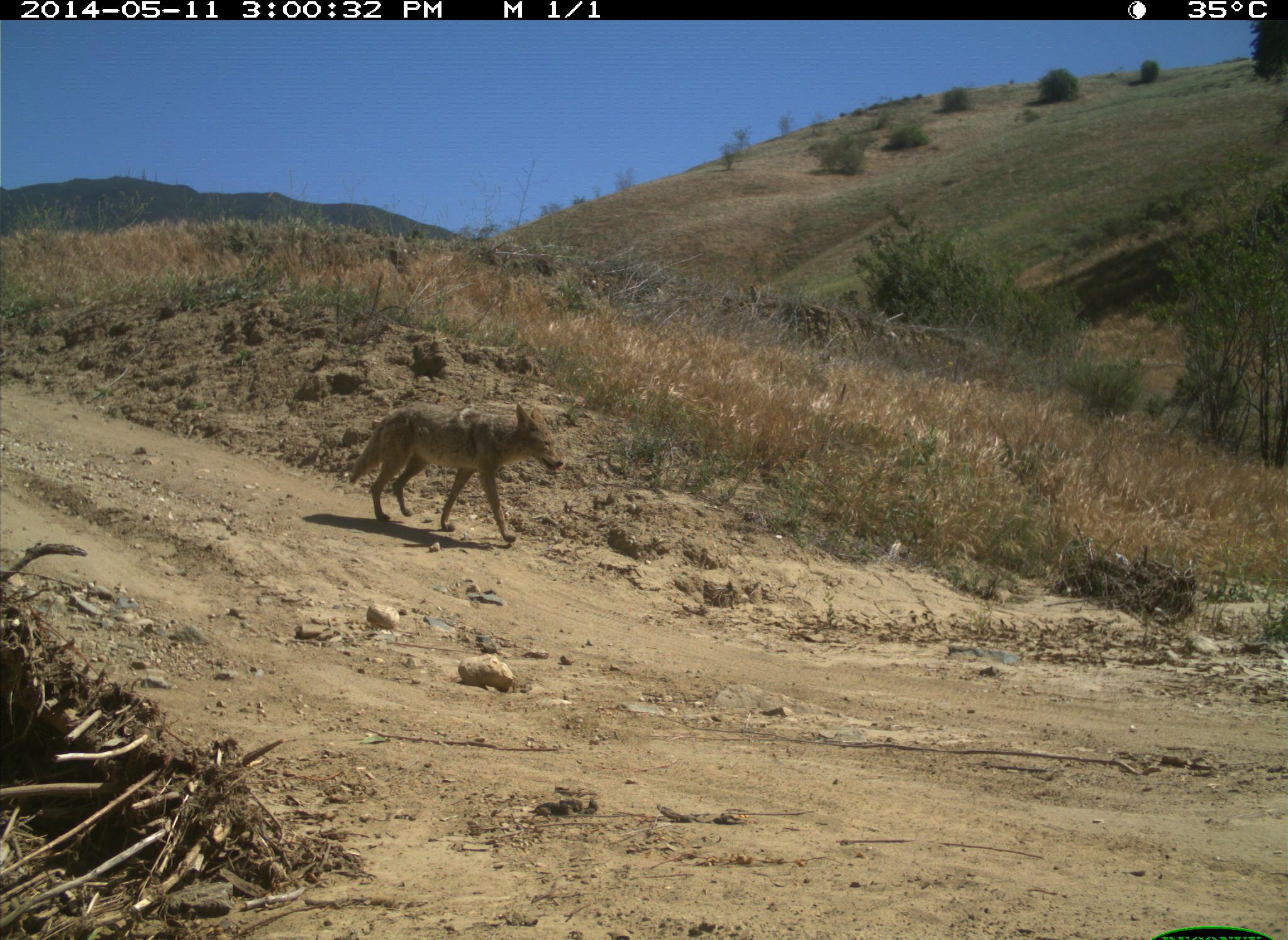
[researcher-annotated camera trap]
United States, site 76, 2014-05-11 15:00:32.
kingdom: Animalia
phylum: Chordata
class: Mammalia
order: Carnivora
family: Canidae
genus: Canis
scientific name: Canis latrans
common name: coyote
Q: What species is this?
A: Coyote (Canis latrans).